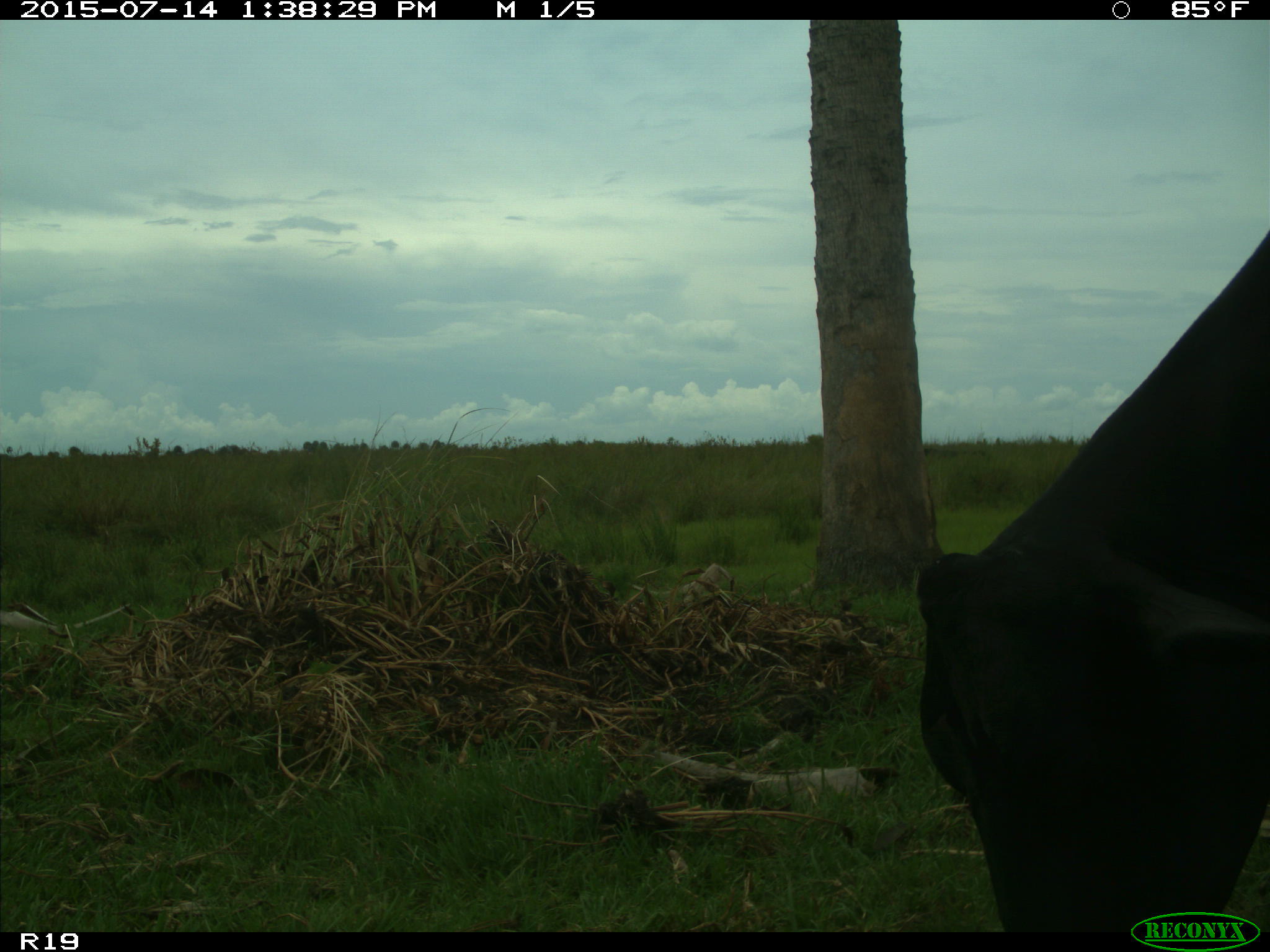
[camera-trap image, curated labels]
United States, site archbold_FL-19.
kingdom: Animalia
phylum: Chordata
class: Mammalia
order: Artiodactyla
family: Bovidae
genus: Bos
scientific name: Bos taurus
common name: domestic cow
Bos taurus (domestic cow).